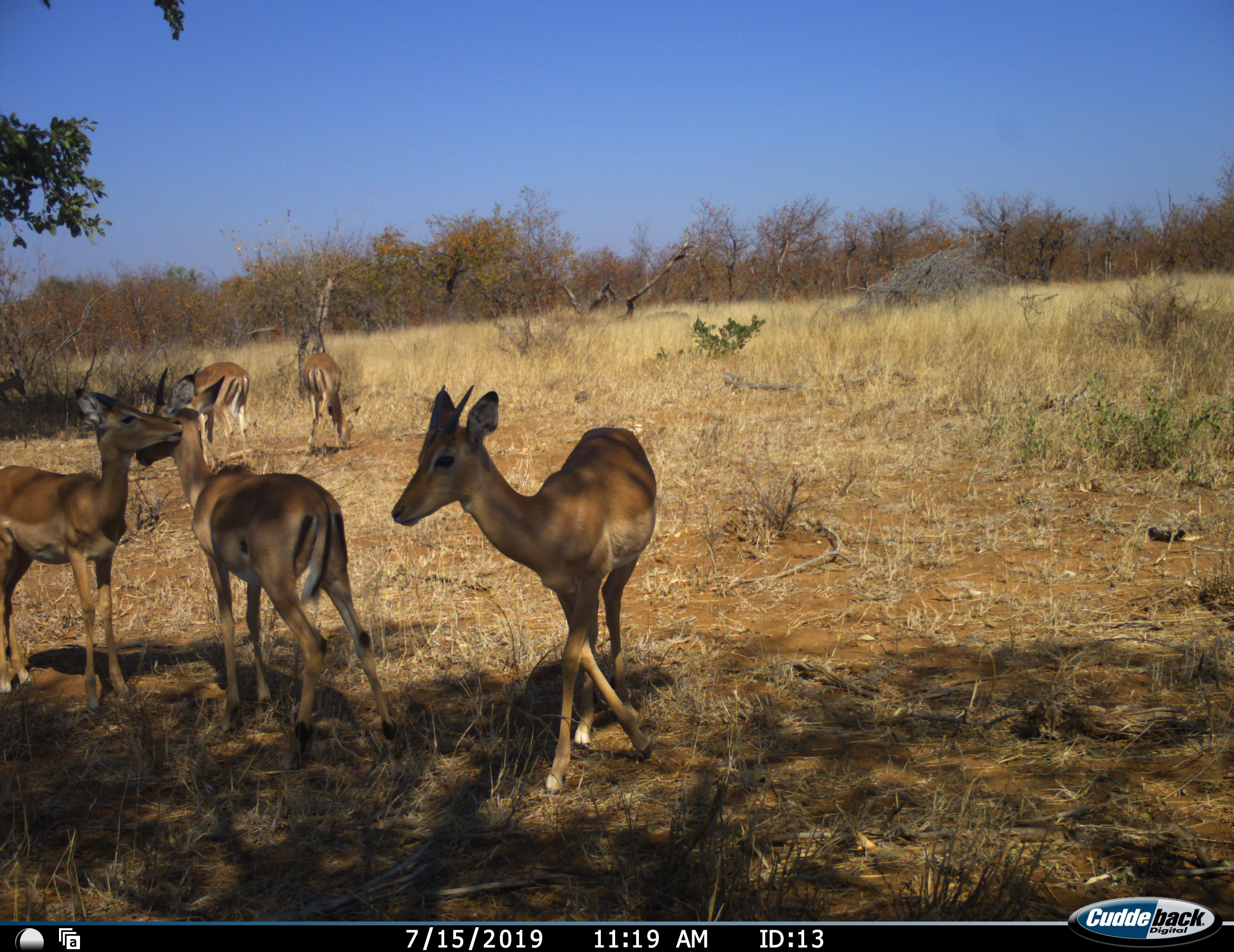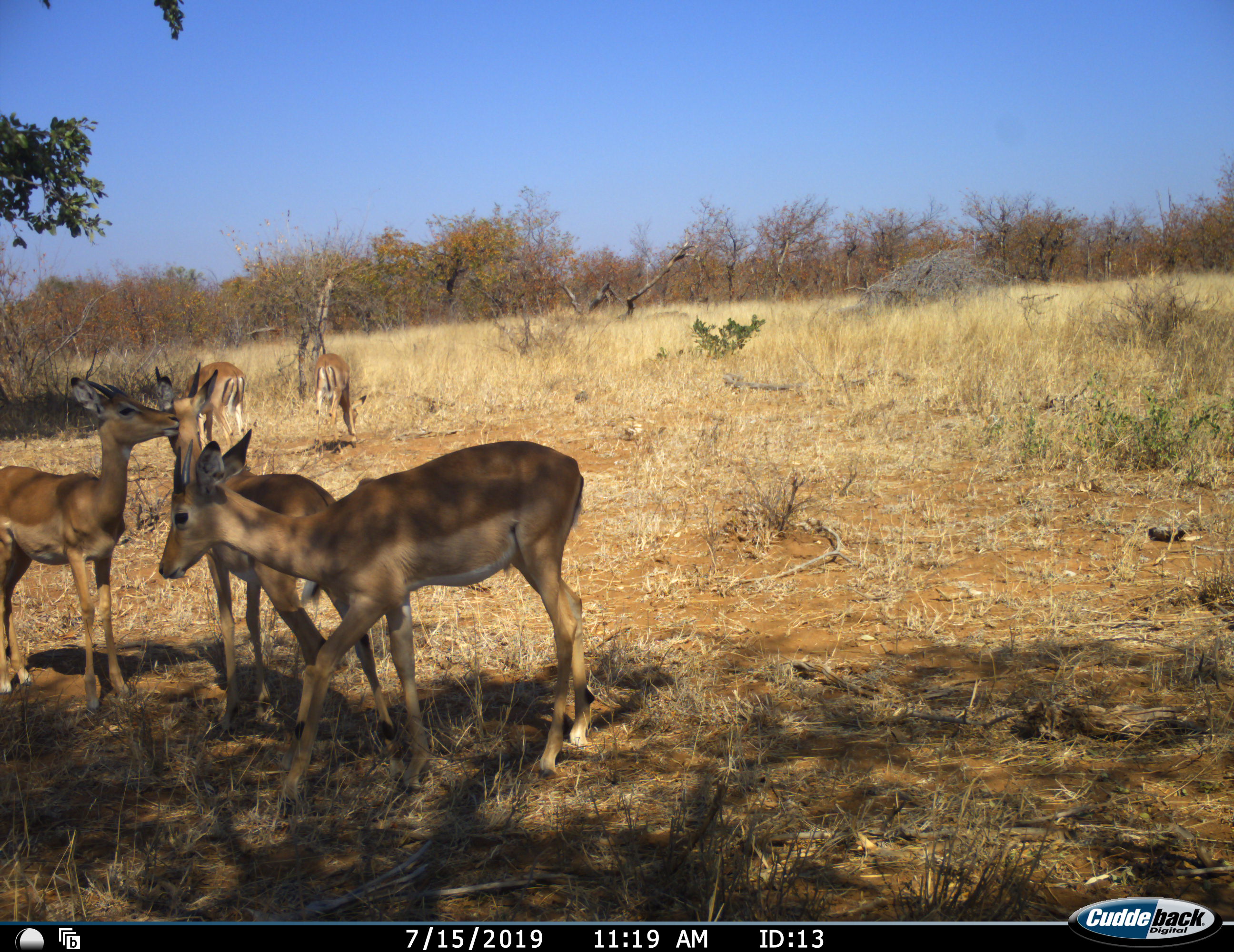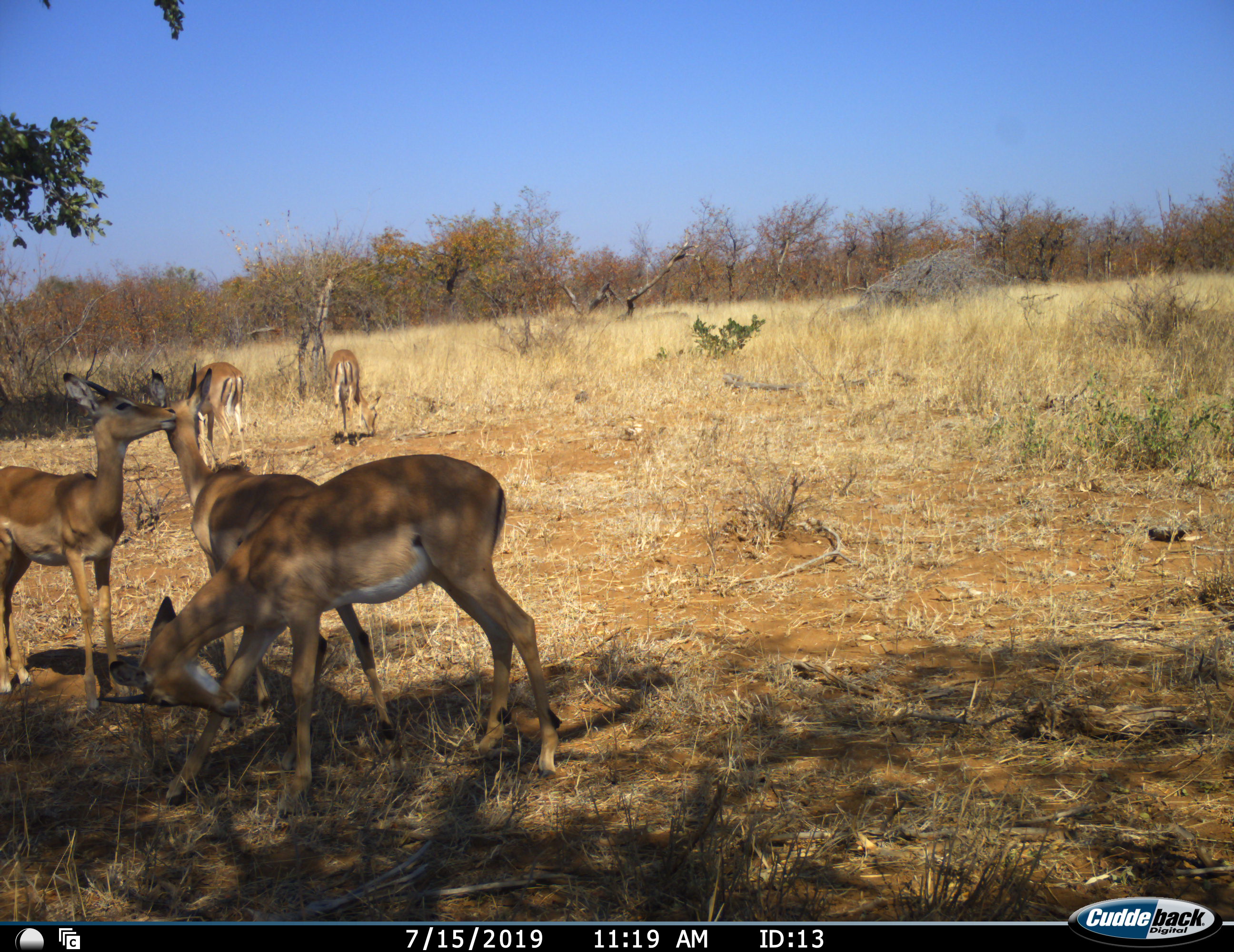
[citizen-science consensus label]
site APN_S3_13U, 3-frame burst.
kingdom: Animalia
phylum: Chordata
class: Mammalia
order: Artiodactyla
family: Bovidae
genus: Aepyceros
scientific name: Aepyceros melampus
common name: impala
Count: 6.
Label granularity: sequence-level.